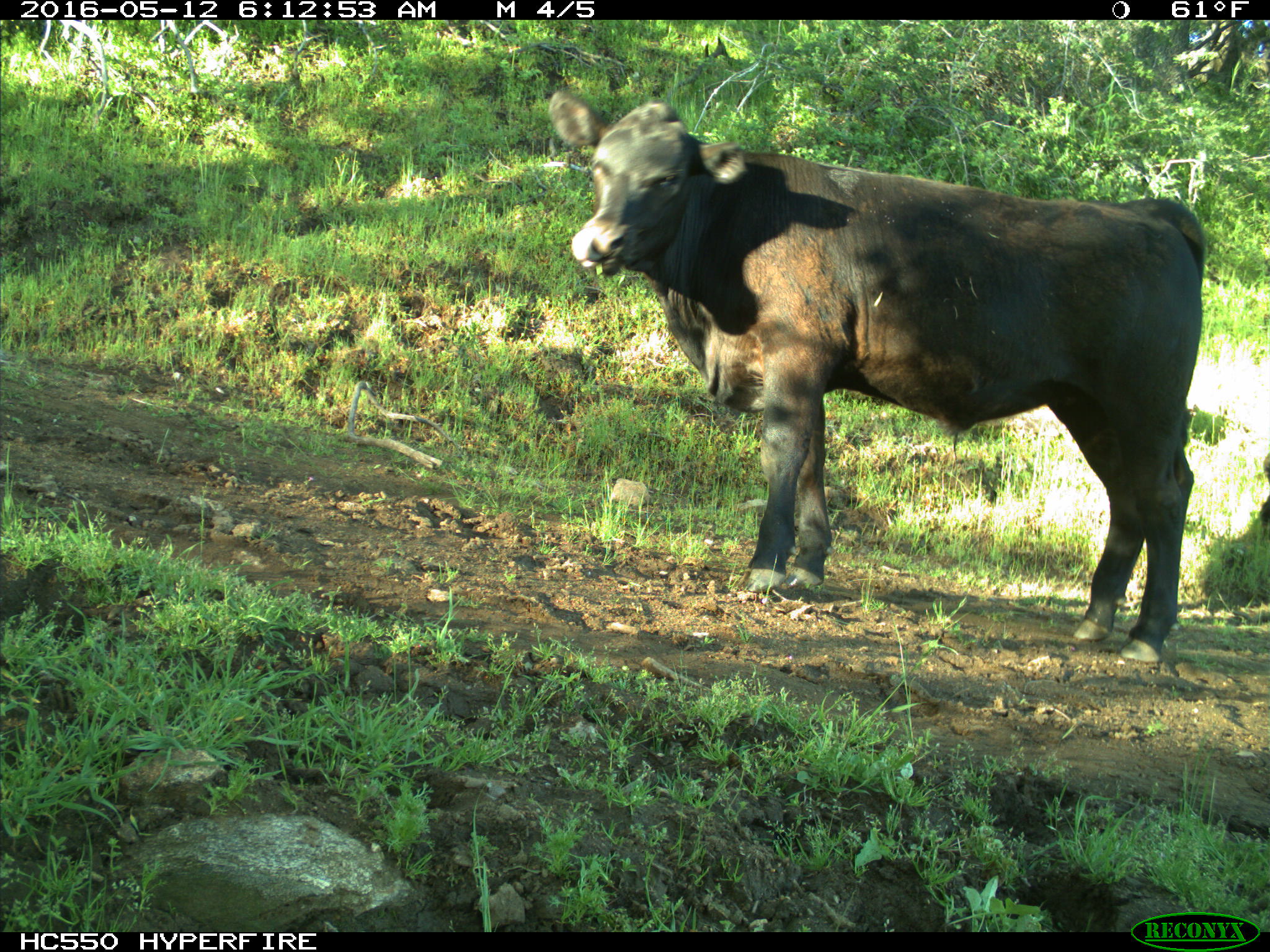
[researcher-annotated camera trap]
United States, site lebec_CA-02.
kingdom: Animalia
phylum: Chordata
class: Mammalia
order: Artiodactyla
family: Bovidae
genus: Bos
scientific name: Bos taurus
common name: domestic cow